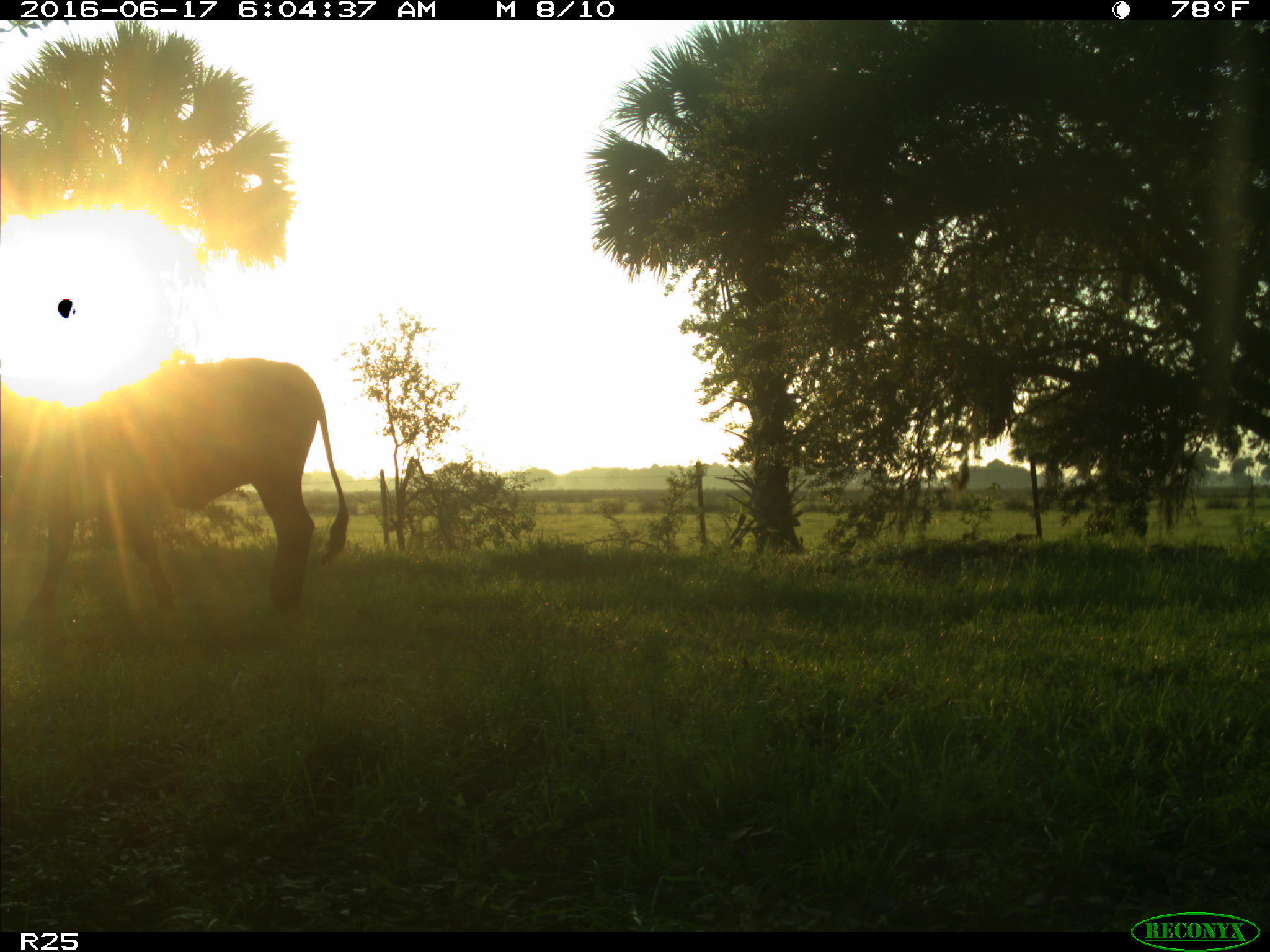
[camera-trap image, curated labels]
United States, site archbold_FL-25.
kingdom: Animalia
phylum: Chordata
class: Mammalia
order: Artiodactyla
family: Bovidae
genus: Bos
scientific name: Bos taurus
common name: domestic cow